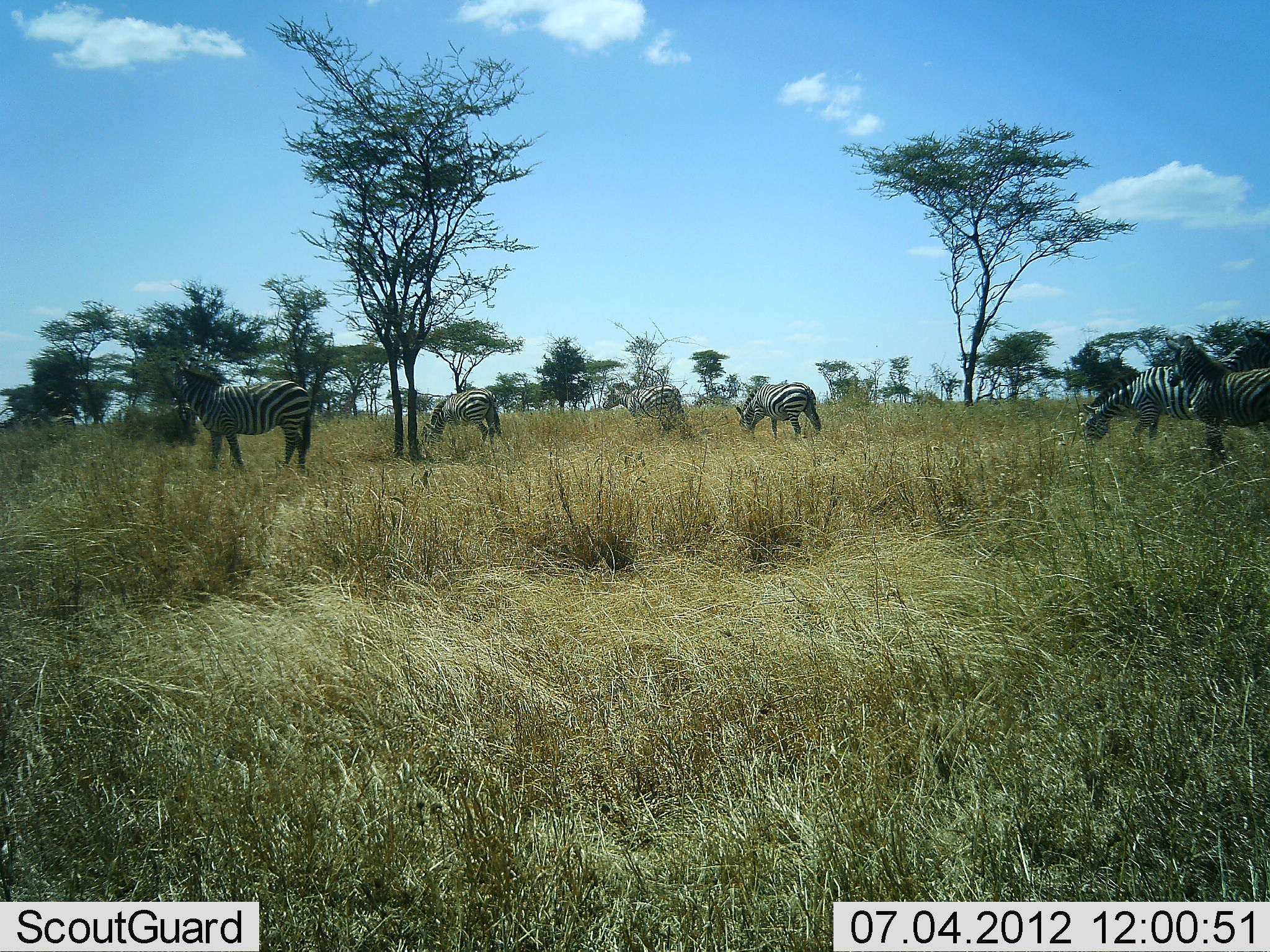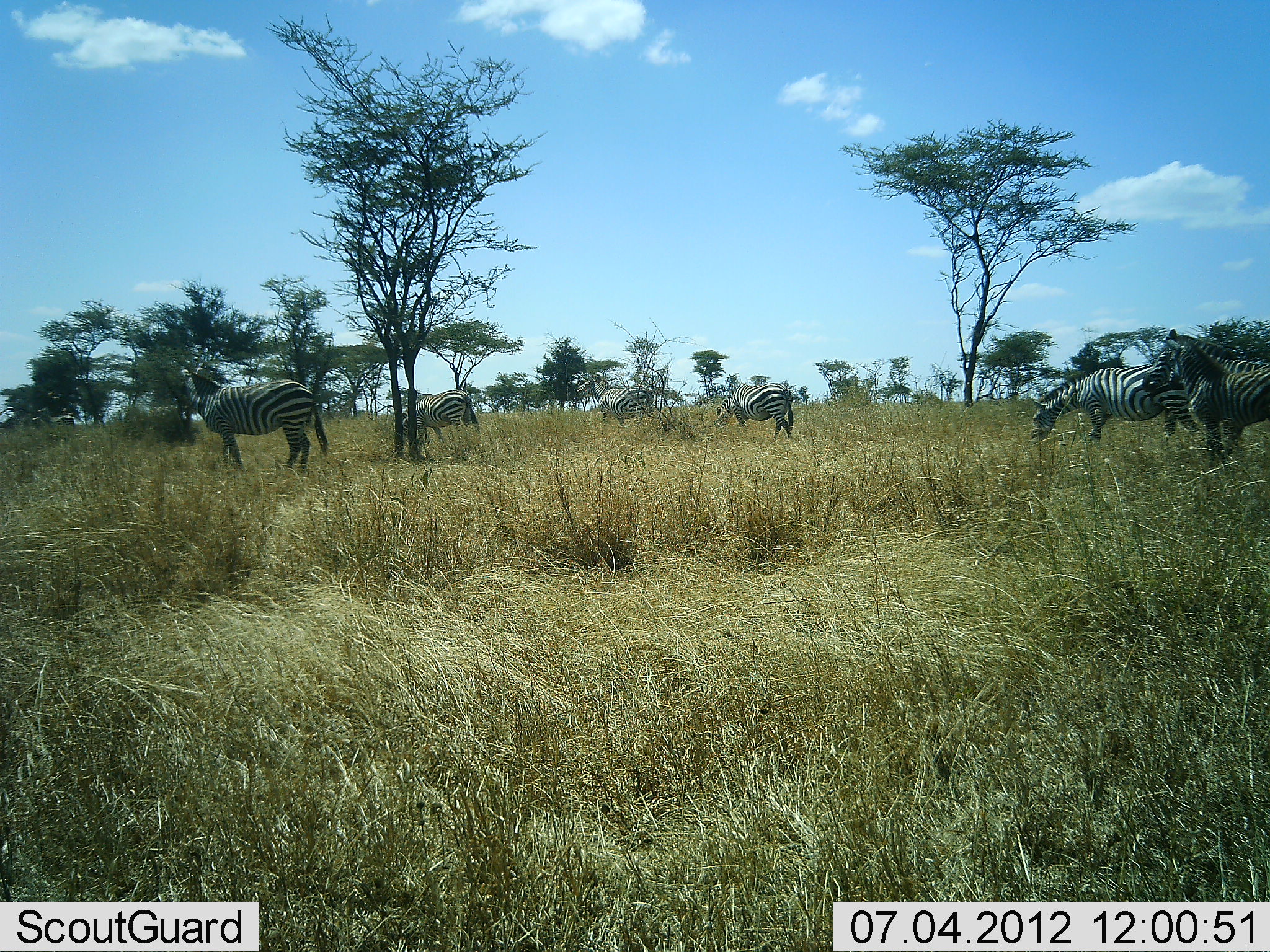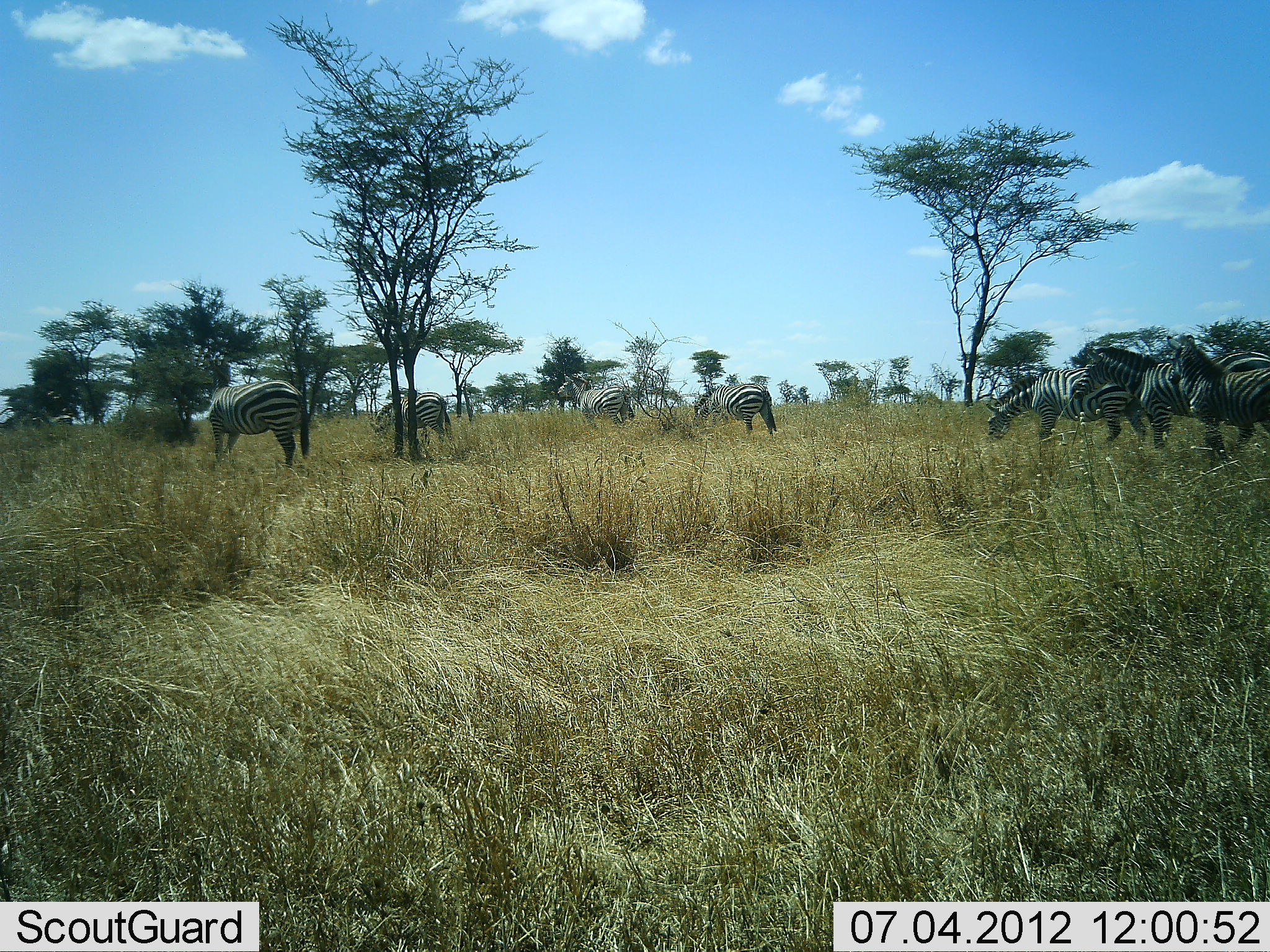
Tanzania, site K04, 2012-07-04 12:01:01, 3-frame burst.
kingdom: Animalia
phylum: Chordata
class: Mammalia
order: Perissodactyla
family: Equidae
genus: Equus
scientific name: Equus quagga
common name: plains zebra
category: zebra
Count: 7.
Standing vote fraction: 40%.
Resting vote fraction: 0%.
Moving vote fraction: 50%.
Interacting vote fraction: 0%.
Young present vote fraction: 0%.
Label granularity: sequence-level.